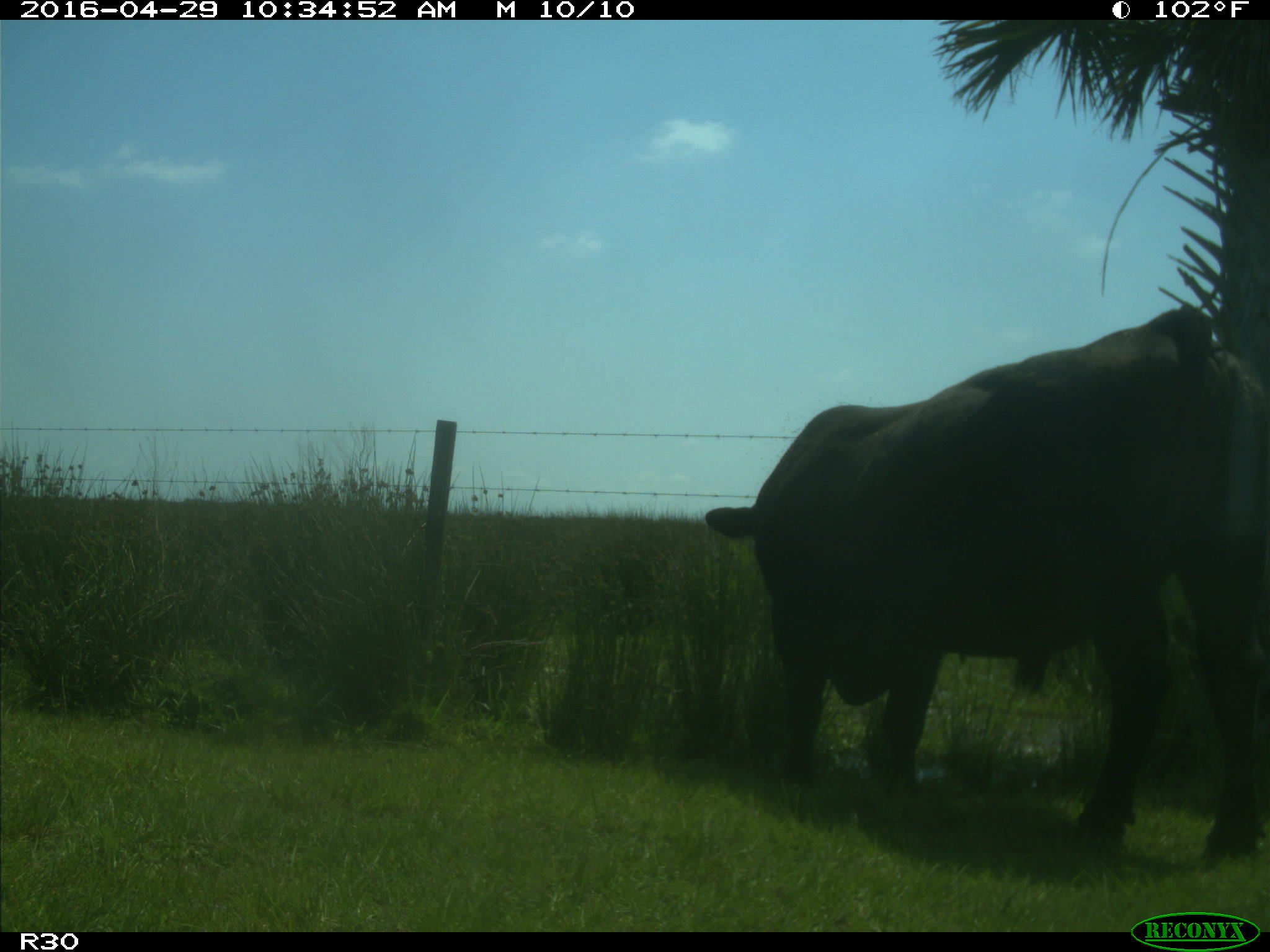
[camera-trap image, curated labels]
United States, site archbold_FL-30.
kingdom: Animalia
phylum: Chordata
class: Mammalia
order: Artiodactyla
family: Bovidae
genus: Bos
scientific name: Bos taurus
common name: domestic cow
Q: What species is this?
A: Bos taurus (domestic cow).